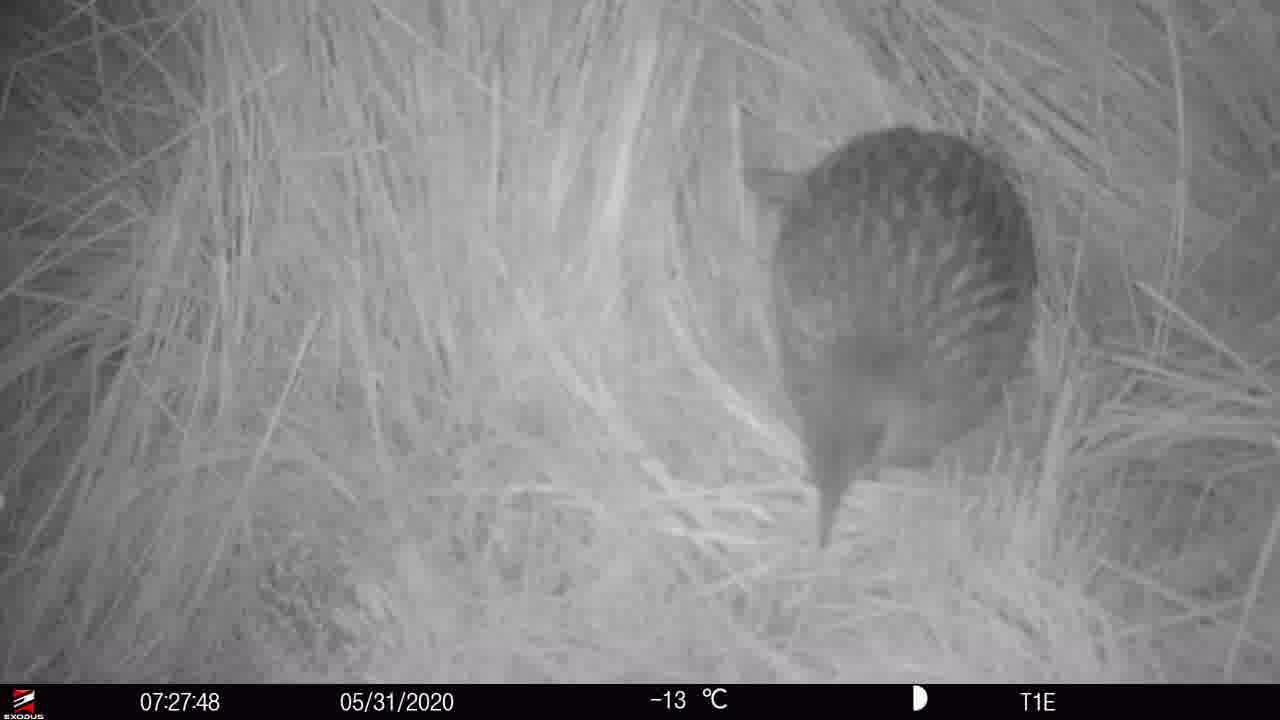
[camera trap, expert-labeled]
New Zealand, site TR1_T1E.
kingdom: Animalia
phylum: Chordata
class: Aves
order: Gruiformes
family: Rallidae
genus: Gallirallus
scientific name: Gallirallus australis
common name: weka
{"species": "weka (Gallirallus australis)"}